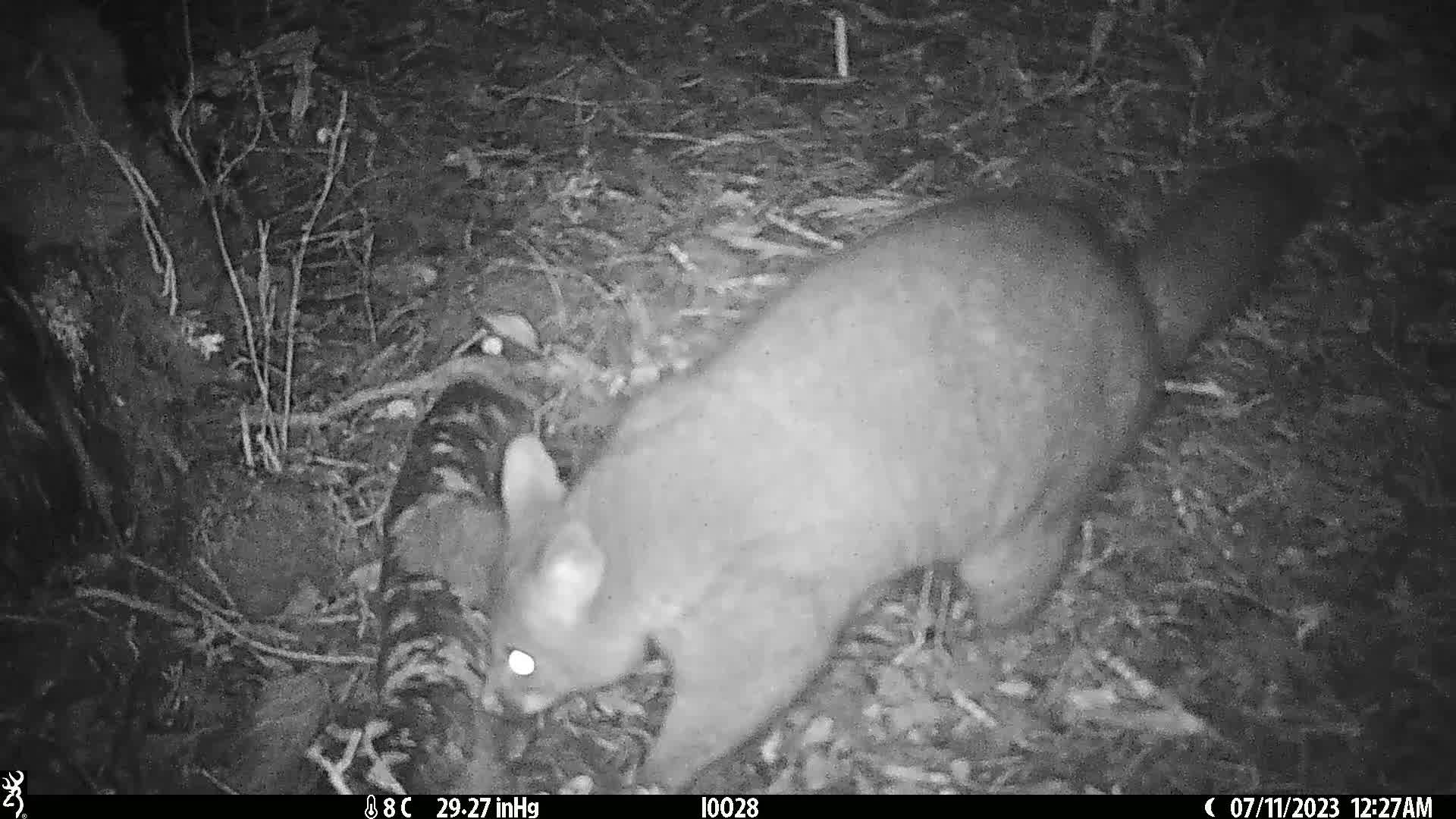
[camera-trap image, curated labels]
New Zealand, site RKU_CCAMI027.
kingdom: Animalia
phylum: Chordata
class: Mammalia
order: Diprotodontia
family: Phalangeridae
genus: Trichosurus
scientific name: Trichosurus vulpecula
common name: common brushtail possum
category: possum